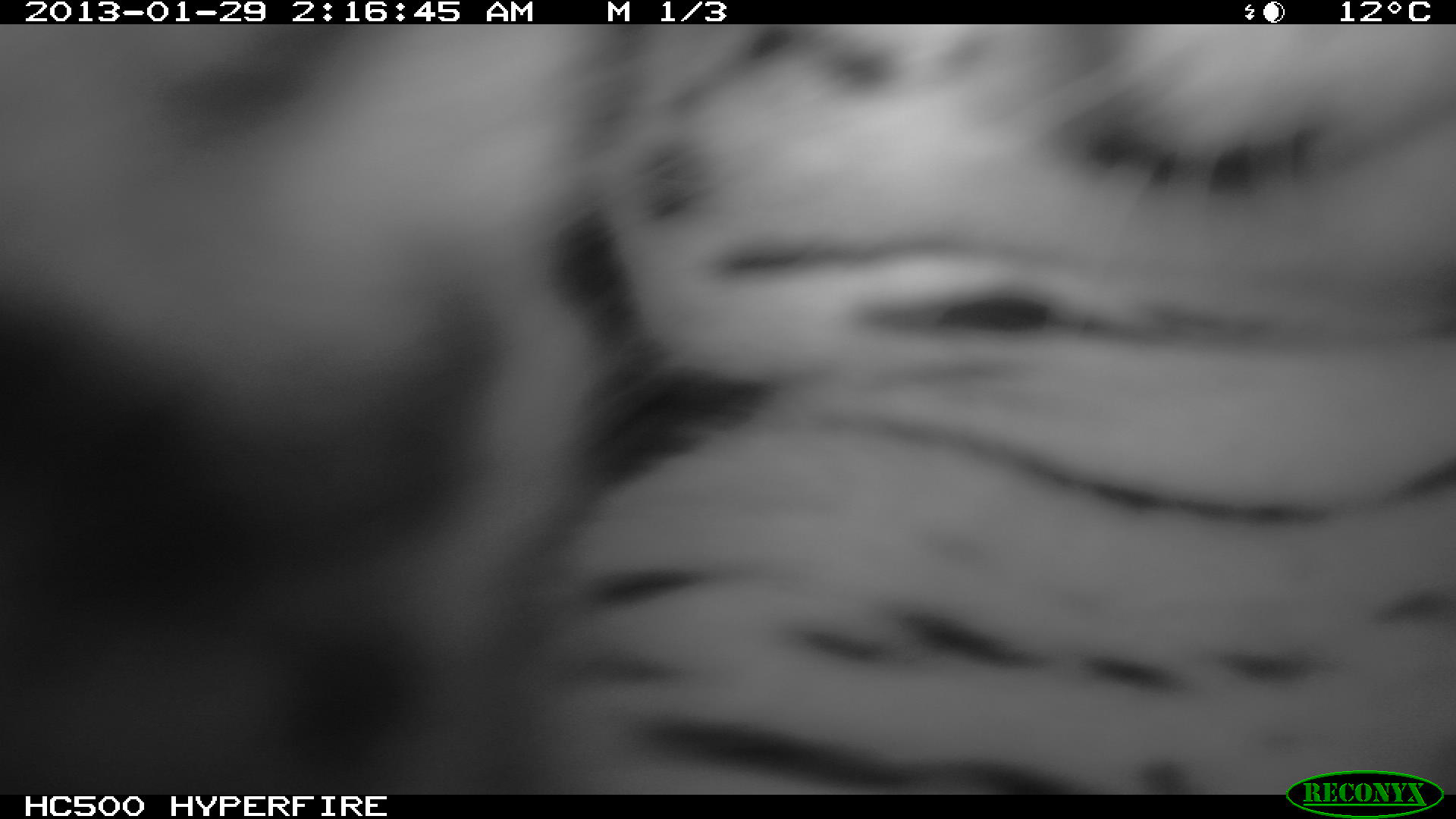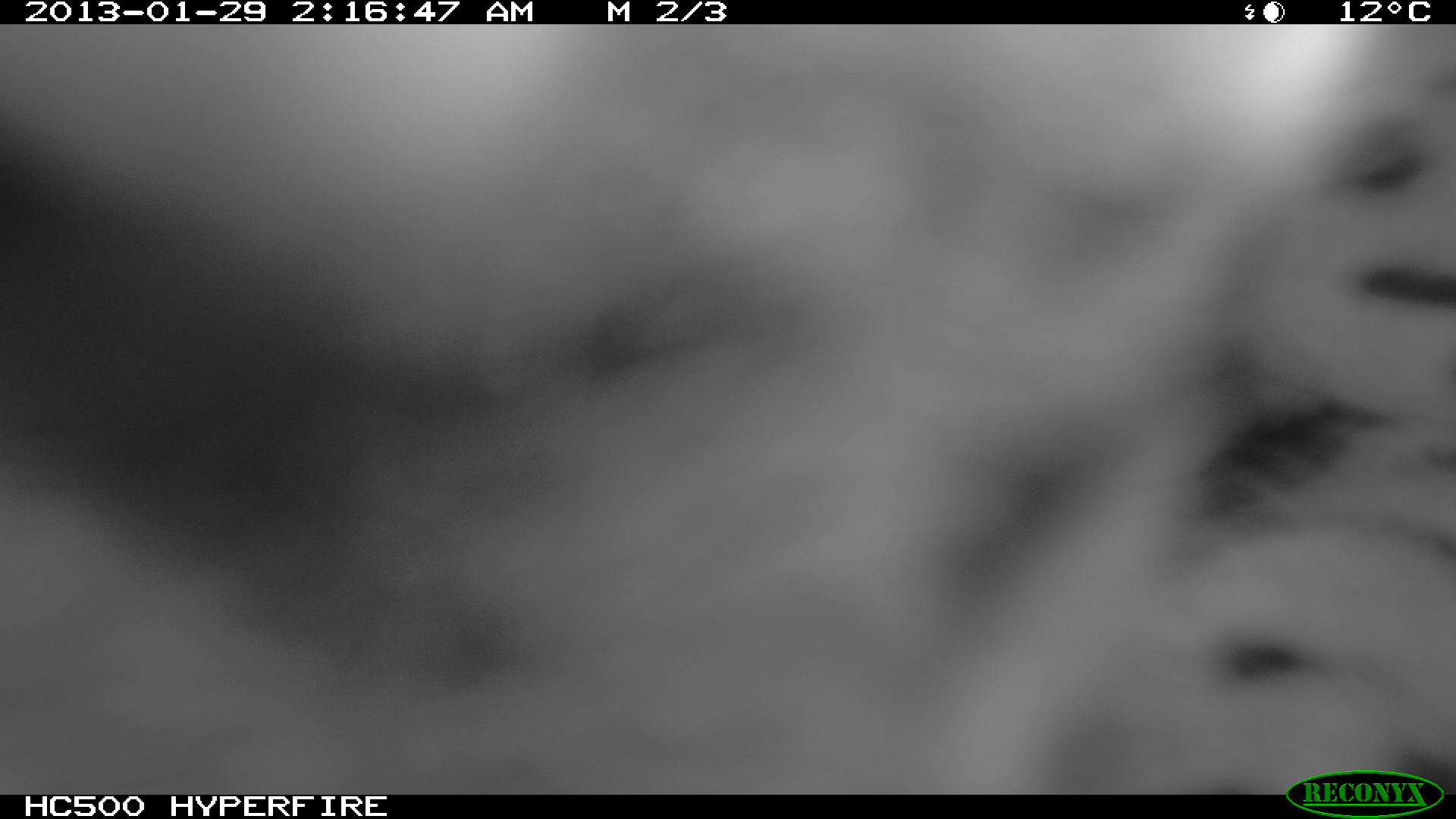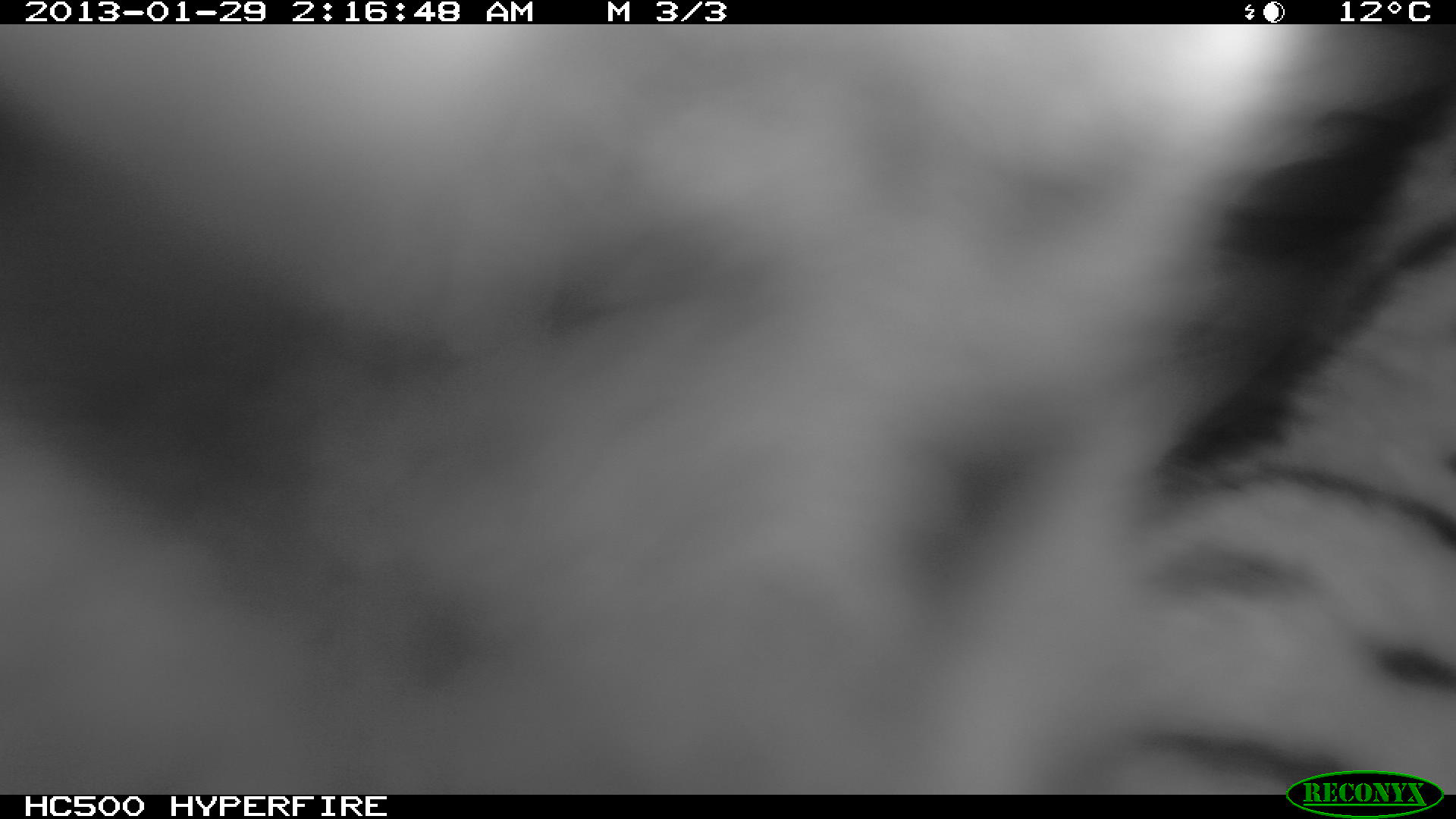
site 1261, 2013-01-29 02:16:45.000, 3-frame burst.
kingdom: Animalia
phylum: Chordata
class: Mammalia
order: Carnivora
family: Felidae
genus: Felis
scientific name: Felis silvestris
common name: european wildcat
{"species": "Felis silvestris (european wildcat)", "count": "1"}